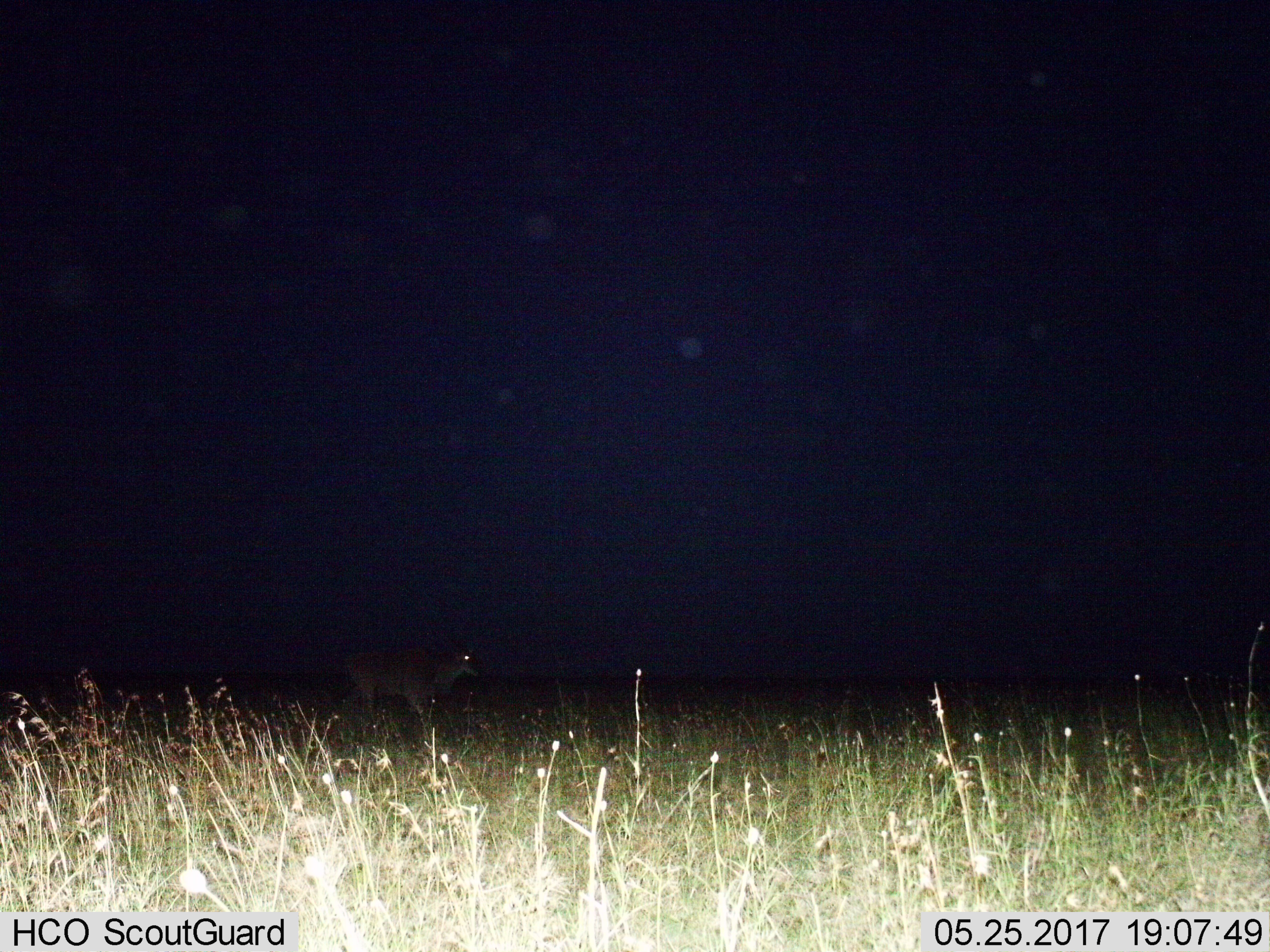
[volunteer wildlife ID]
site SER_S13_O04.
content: unidentified animal